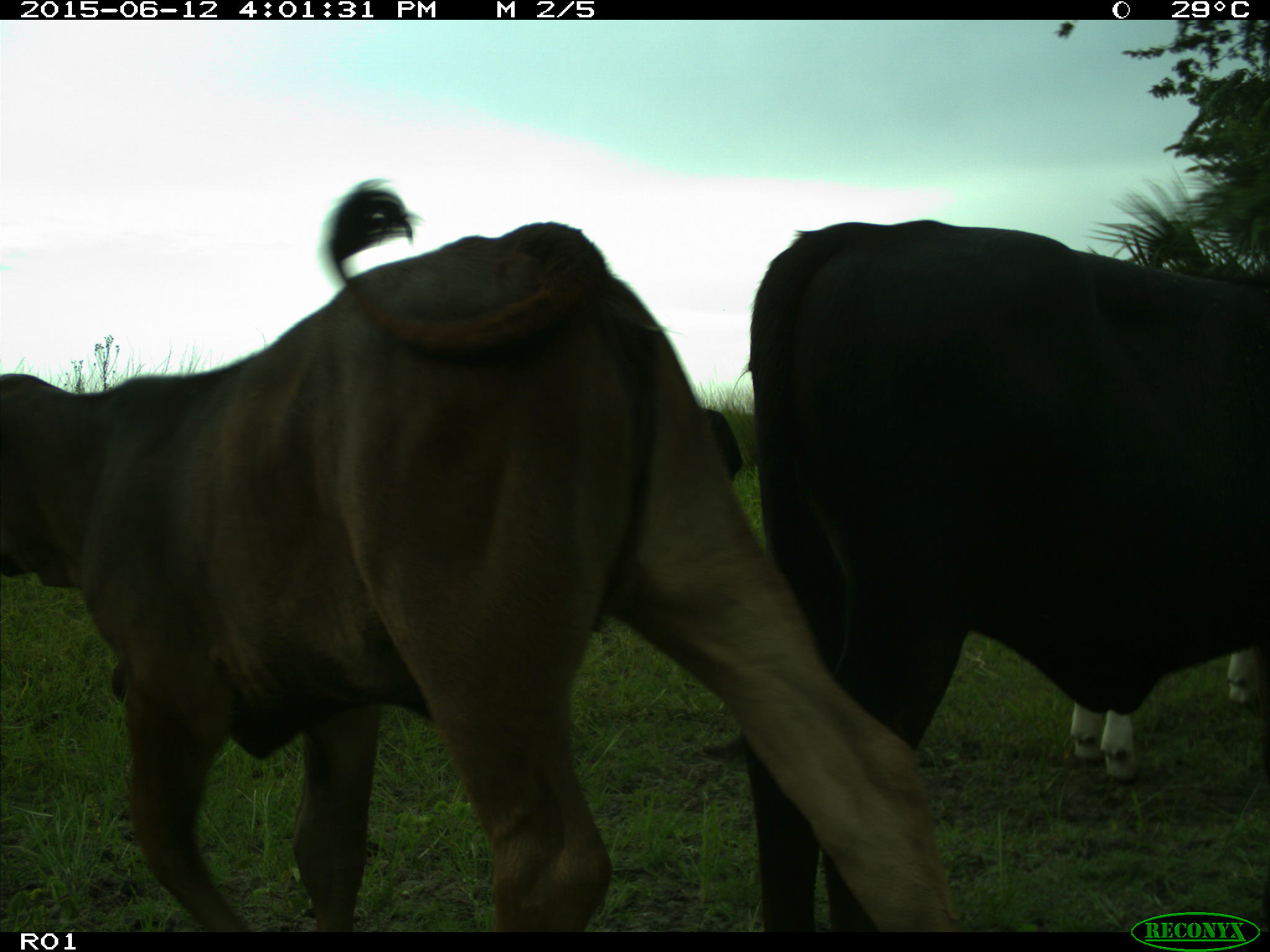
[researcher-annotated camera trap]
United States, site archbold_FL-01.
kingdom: Animalia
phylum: Chordata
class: Mammalia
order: Artiodactyla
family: Bovidae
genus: Bos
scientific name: Bos taurus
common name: domestic cow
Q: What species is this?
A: Bos taurus (domestic cow).